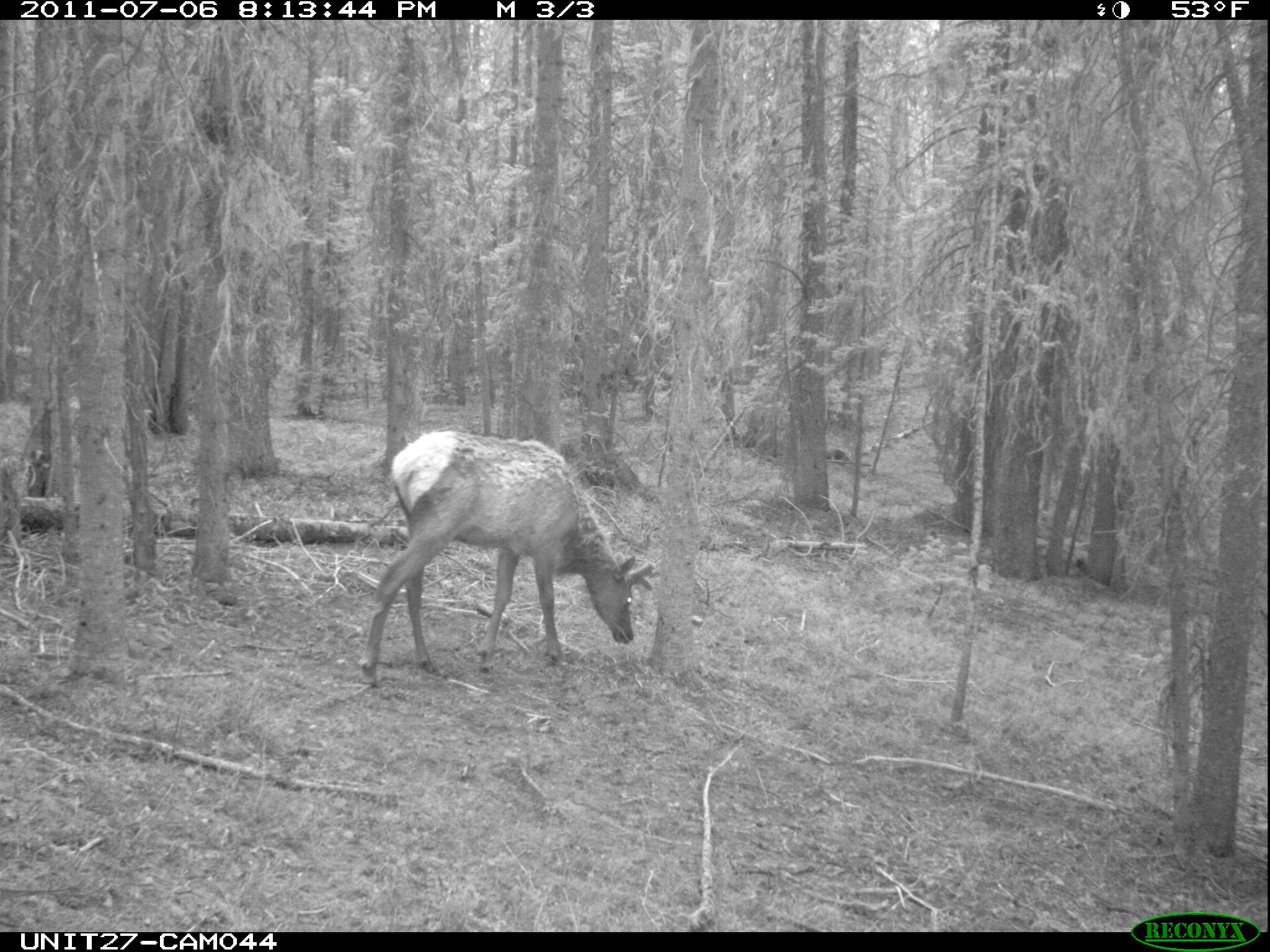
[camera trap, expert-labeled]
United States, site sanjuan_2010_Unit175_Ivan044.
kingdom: Animalia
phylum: Chordata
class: Mammalia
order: Artiodactyla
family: Cervidae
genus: Cervus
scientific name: Cervus elaphus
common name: red deer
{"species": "Cervus elaphus (red deer)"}